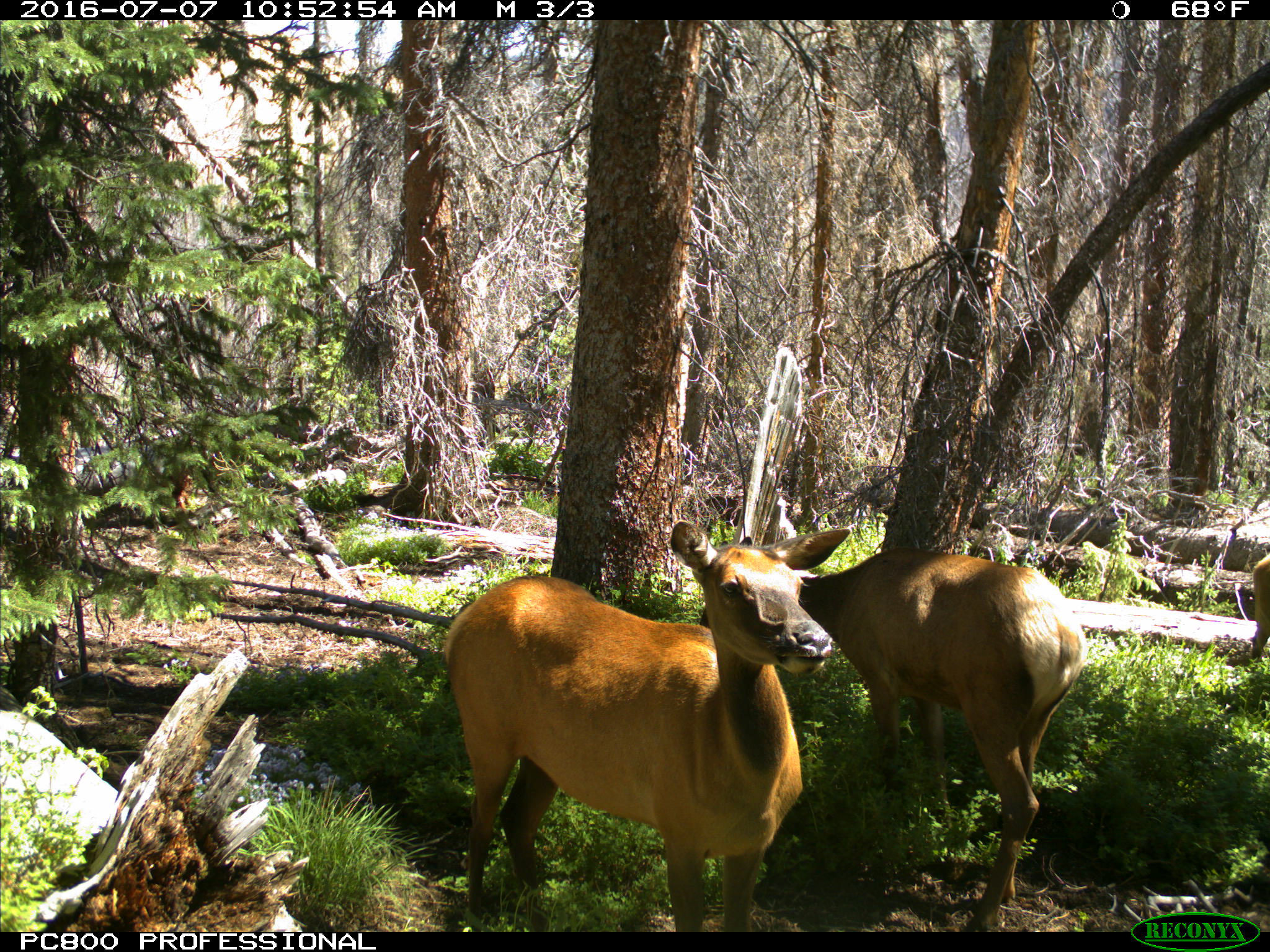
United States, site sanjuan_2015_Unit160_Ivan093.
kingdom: Animalia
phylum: Chordata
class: Mammalia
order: Artiodactyla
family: Cervidae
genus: Cervus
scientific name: Cervus elaphus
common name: red deer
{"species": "Cervus elaphus (red deer)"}